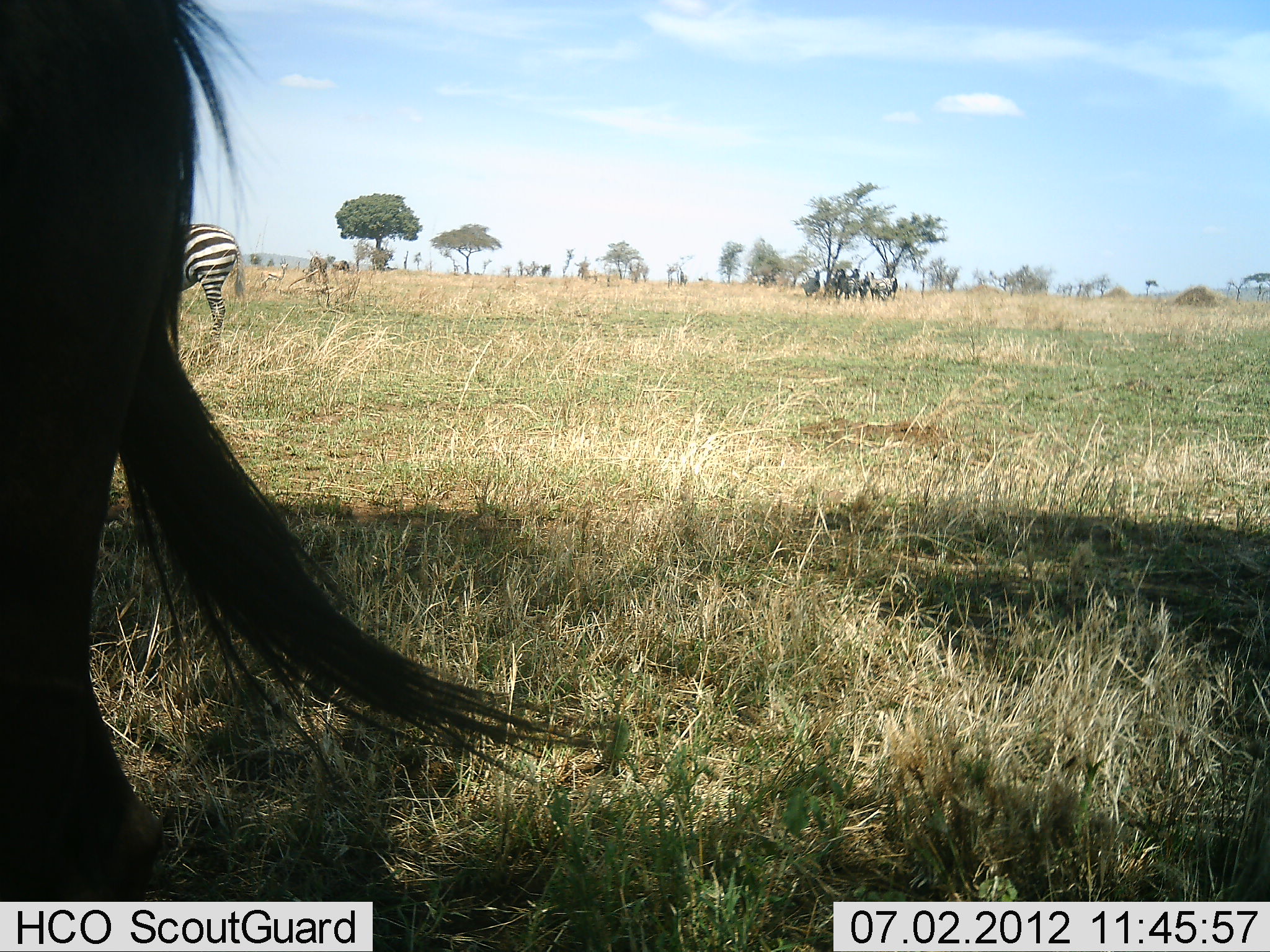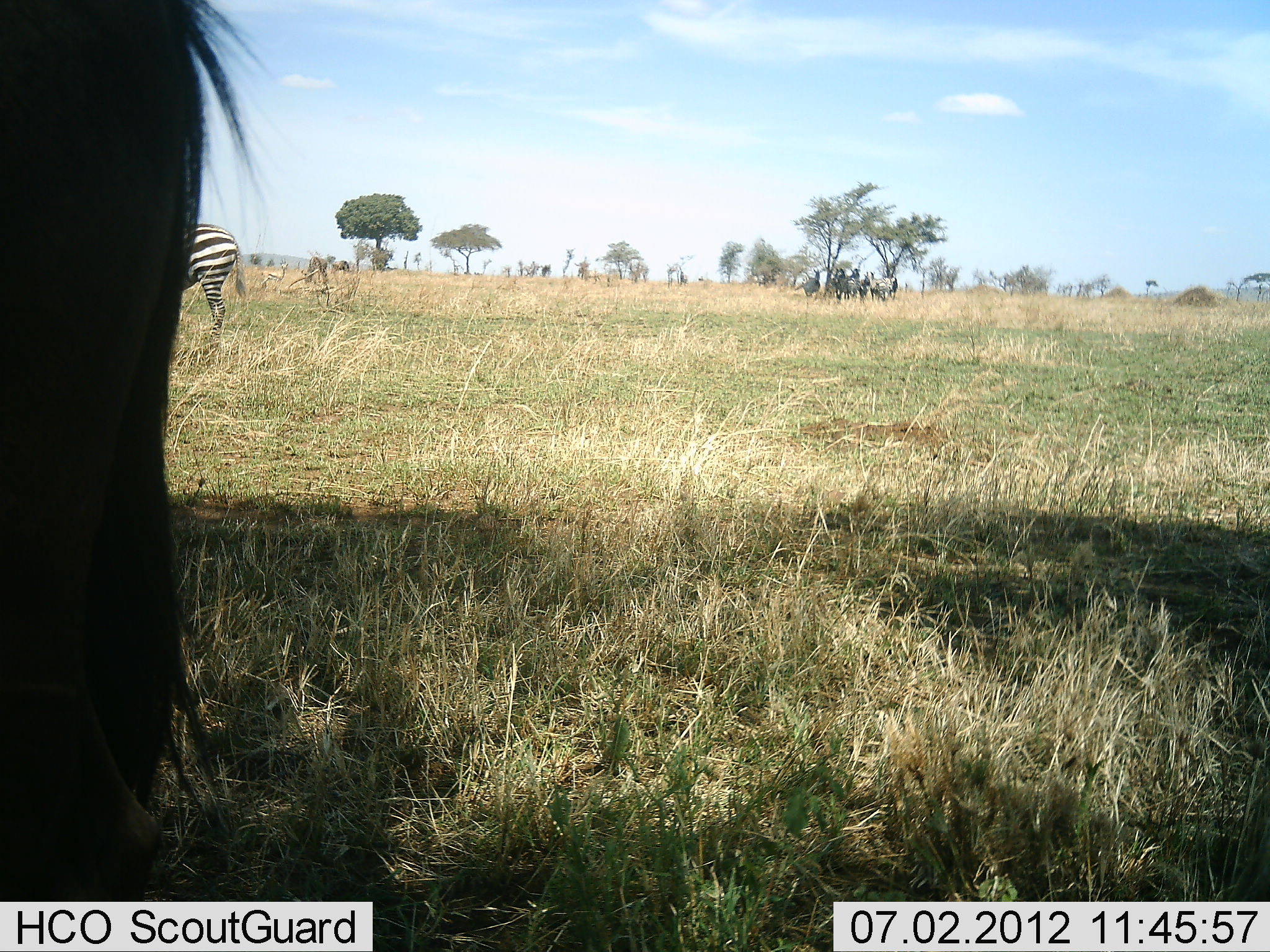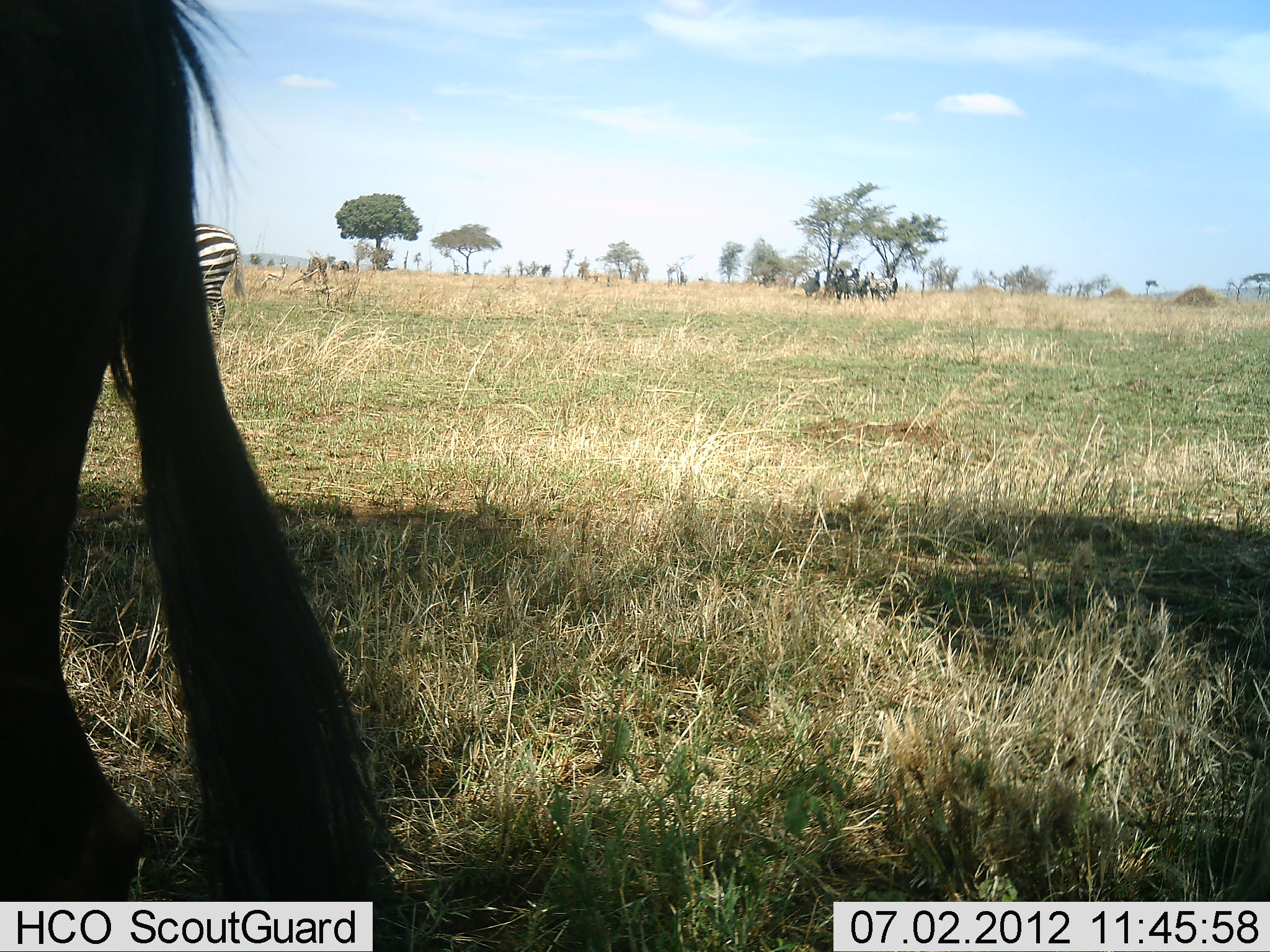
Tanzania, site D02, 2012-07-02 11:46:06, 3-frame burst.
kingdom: Animalia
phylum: Chordata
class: Mammalia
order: Artiodactyla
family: Bovidae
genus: Connochaetes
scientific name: Connochaetes taurinus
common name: blue wildebeest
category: wildebeest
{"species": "wildebeest (blue wildebeest) (Connochaetes taurinus)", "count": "1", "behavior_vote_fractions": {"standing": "91%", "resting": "0%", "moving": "0%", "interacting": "0%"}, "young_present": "0%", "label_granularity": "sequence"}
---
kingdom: Animalia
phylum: Chordata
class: Mammalia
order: Perissodactyla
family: Equidae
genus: Equus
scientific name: Equus quagga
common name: plains zebra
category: zebra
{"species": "zebra (plains zebra) (Equus quagga)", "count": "6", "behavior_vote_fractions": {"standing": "100%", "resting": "0%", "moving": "0%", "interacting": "0%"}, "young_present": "0%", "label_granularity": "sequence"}